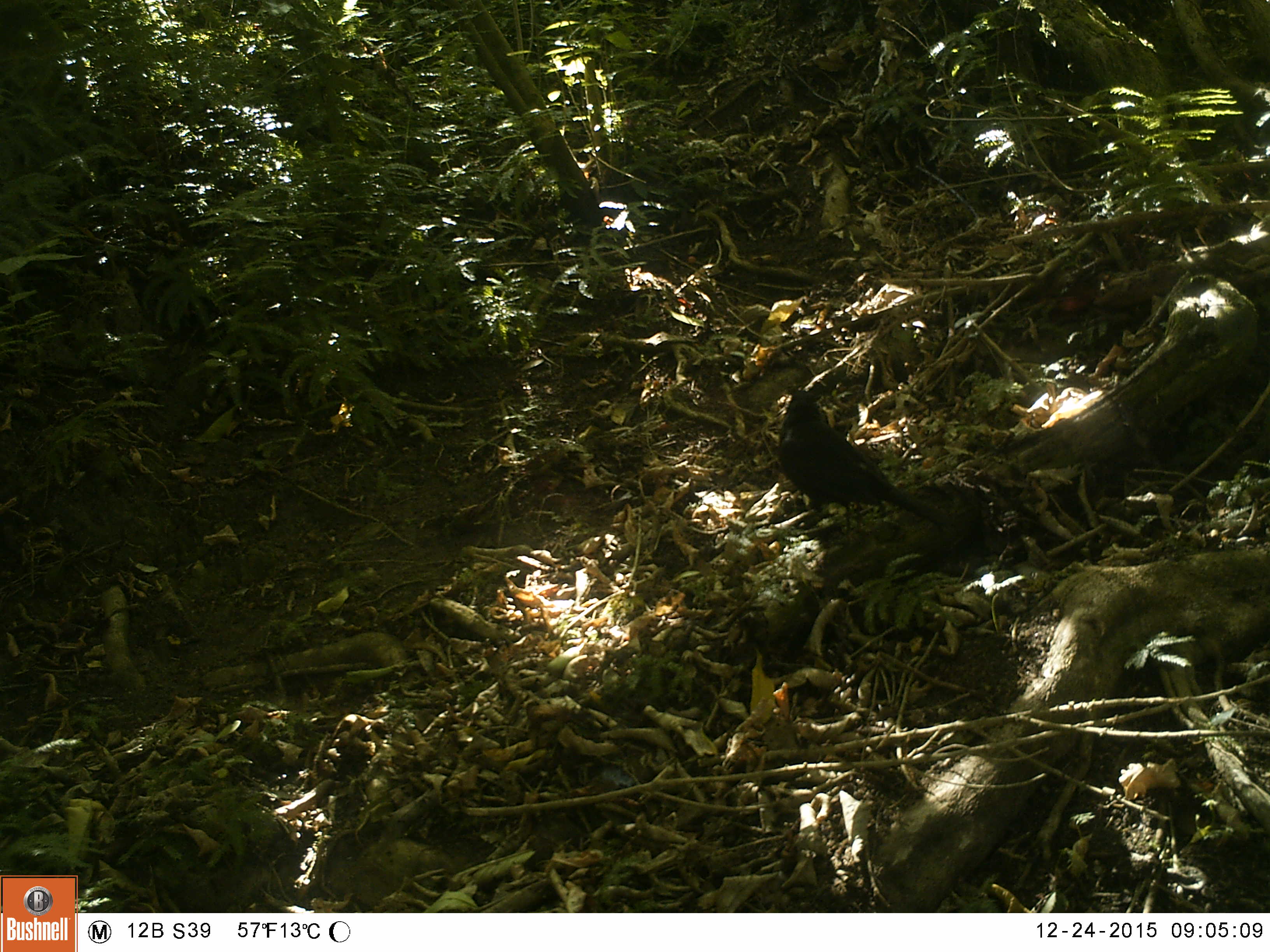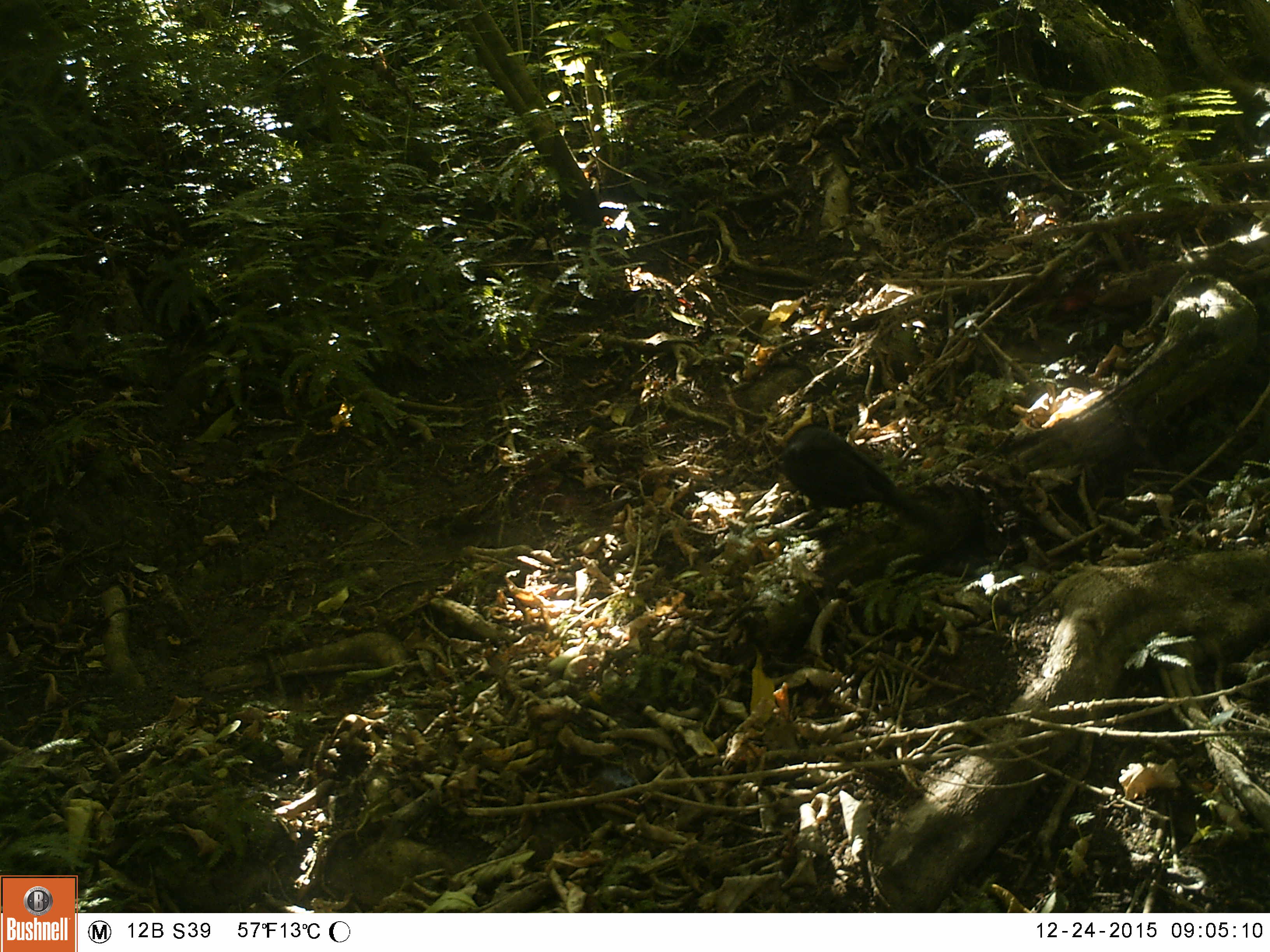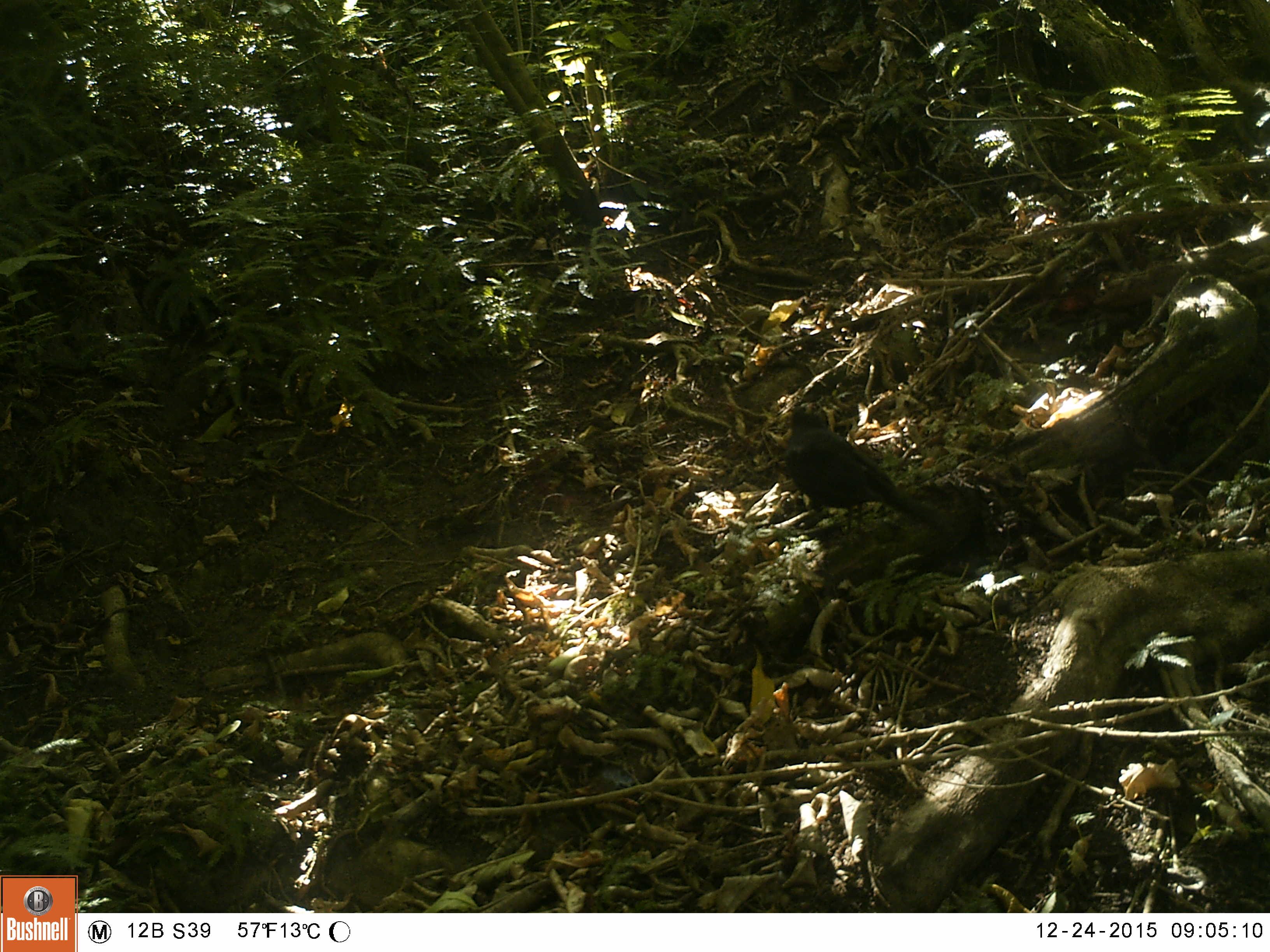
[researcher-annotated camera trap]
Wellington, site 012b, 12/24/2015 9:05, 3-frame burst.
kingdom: Animalia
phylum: Chordata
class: Aves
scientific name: Aves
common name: bird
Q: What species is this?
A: Bird (Aves).